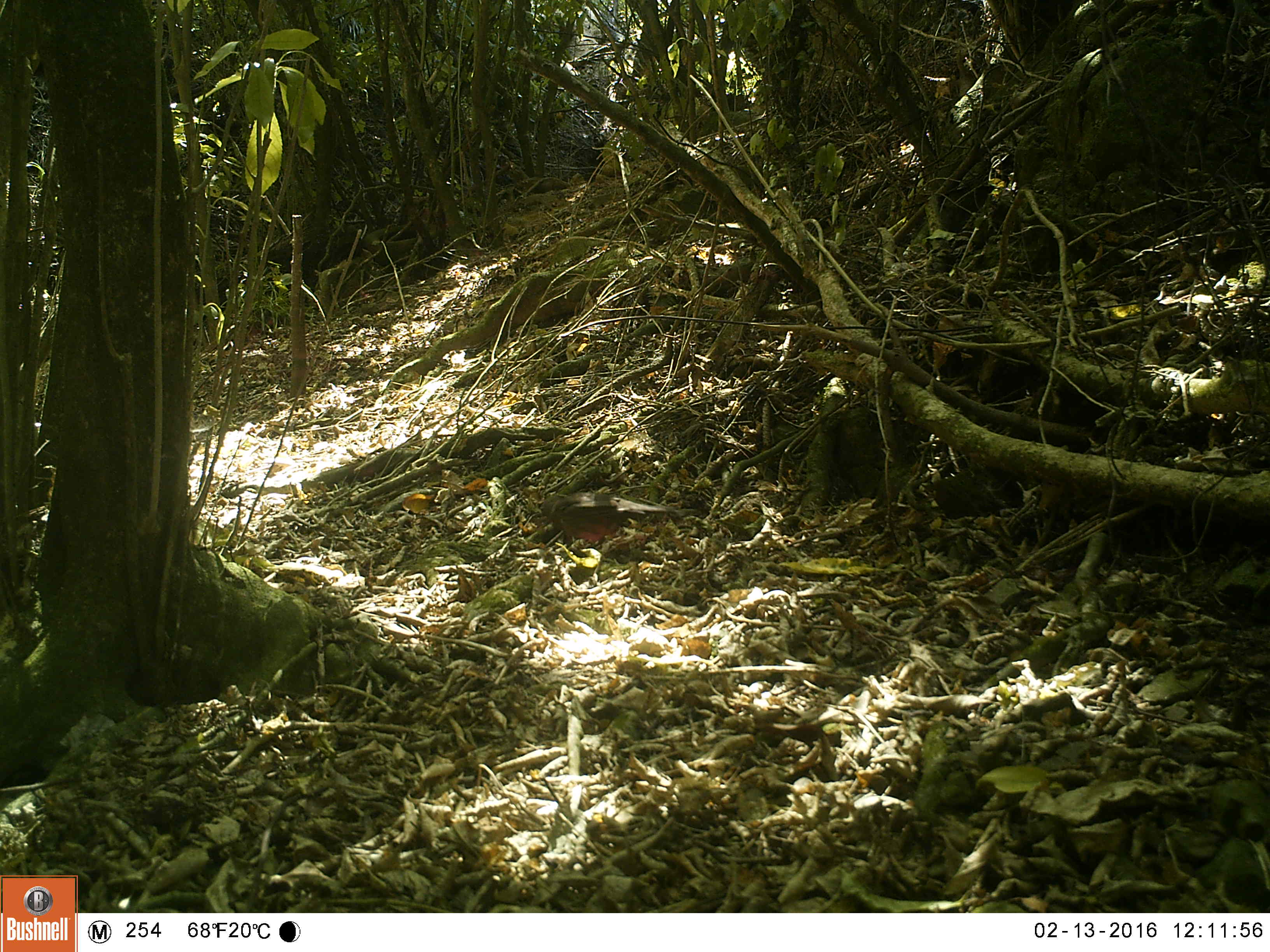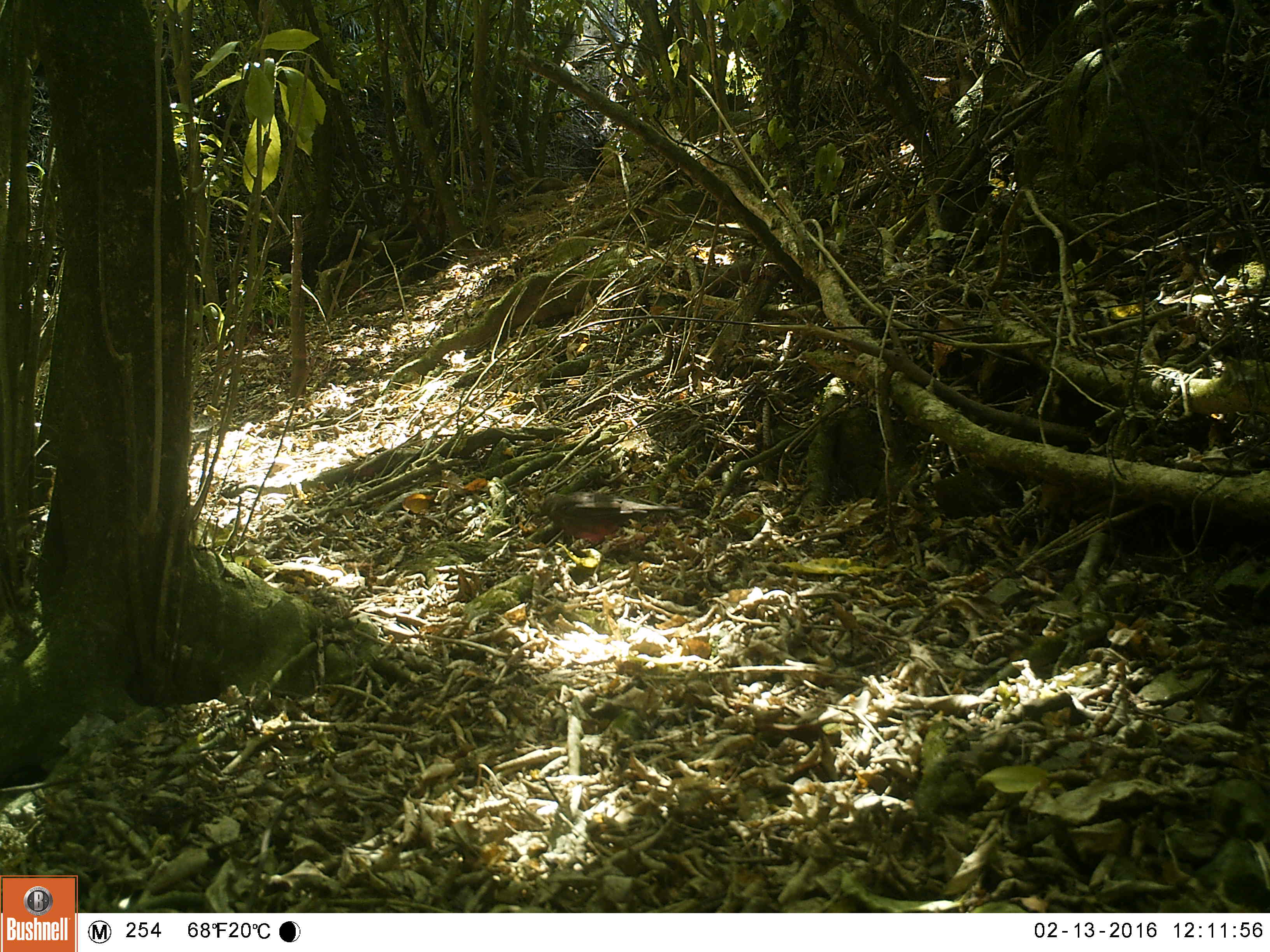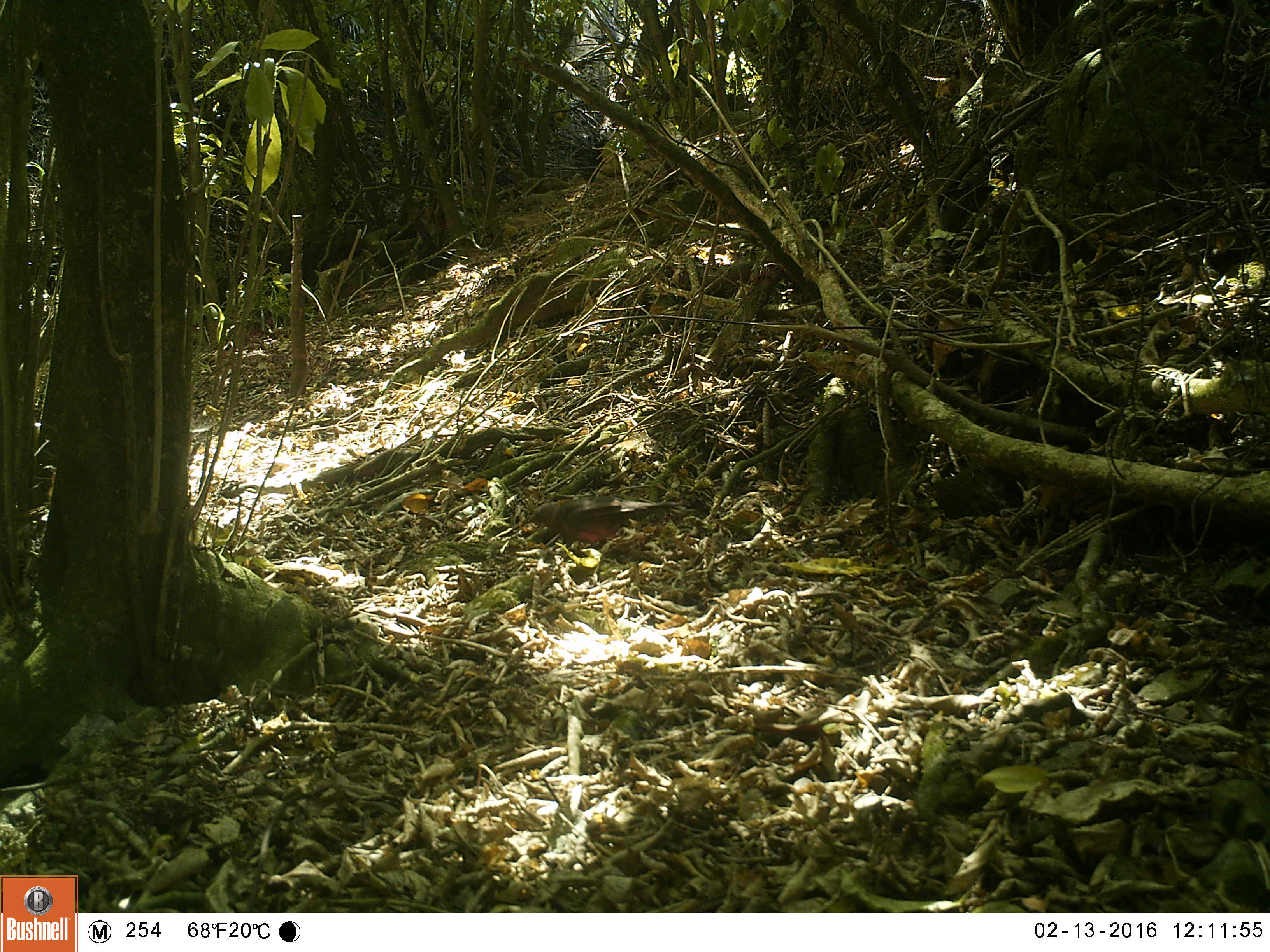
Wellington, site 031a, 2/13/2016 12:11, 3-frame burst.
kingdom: Animalia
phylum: Chordata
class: Aves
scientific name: Aves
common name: bird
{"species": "bird (Aves)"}